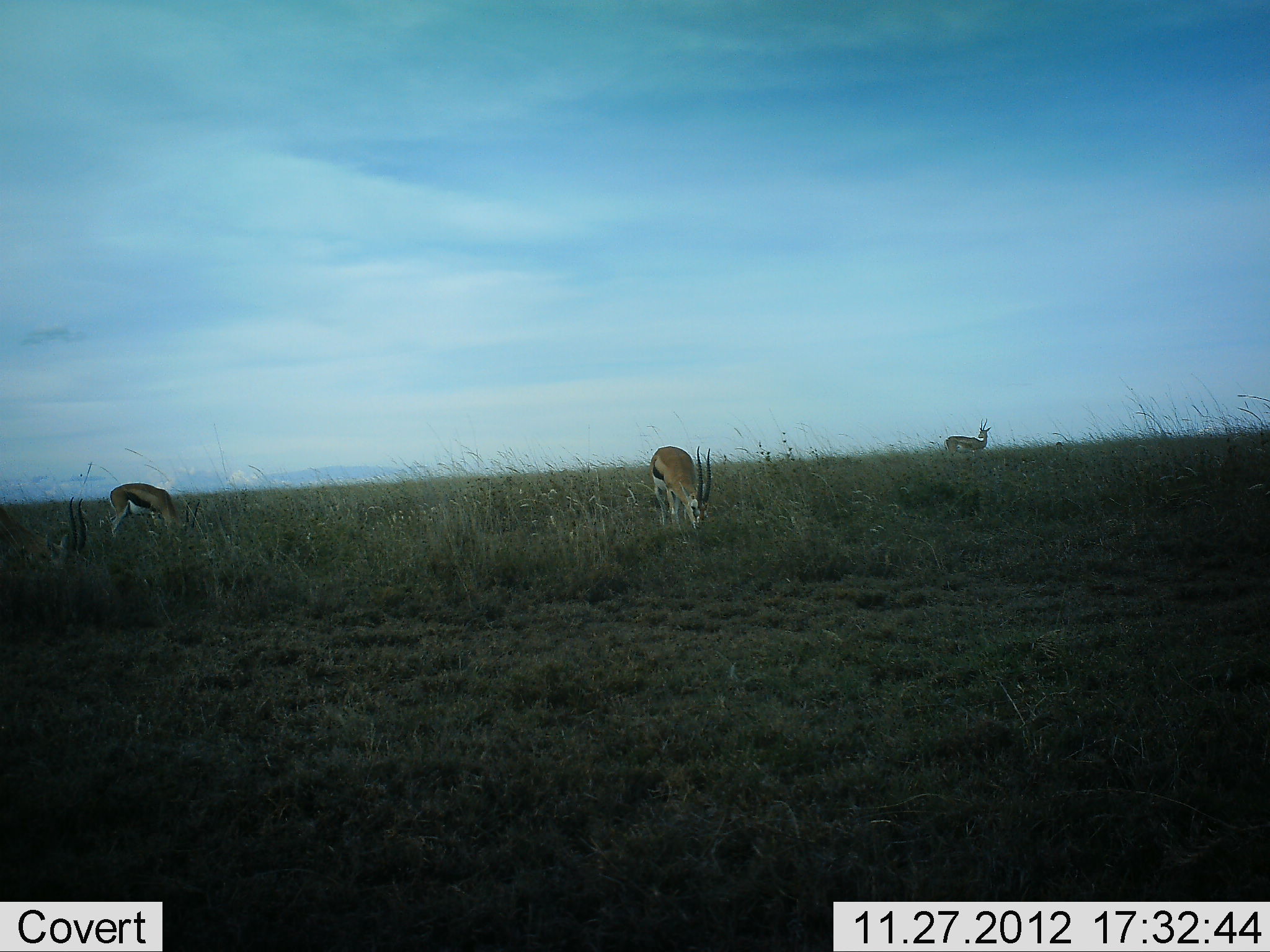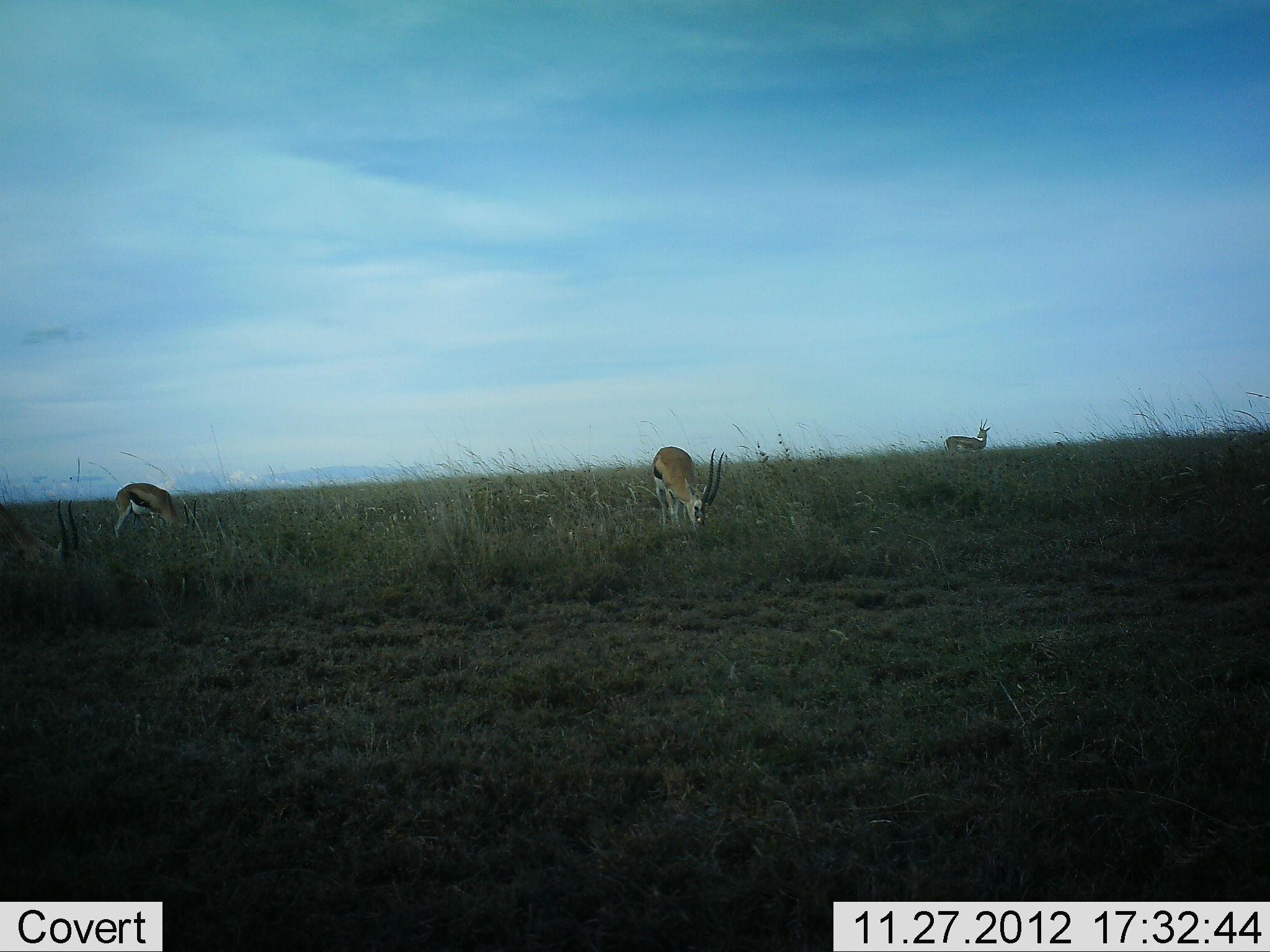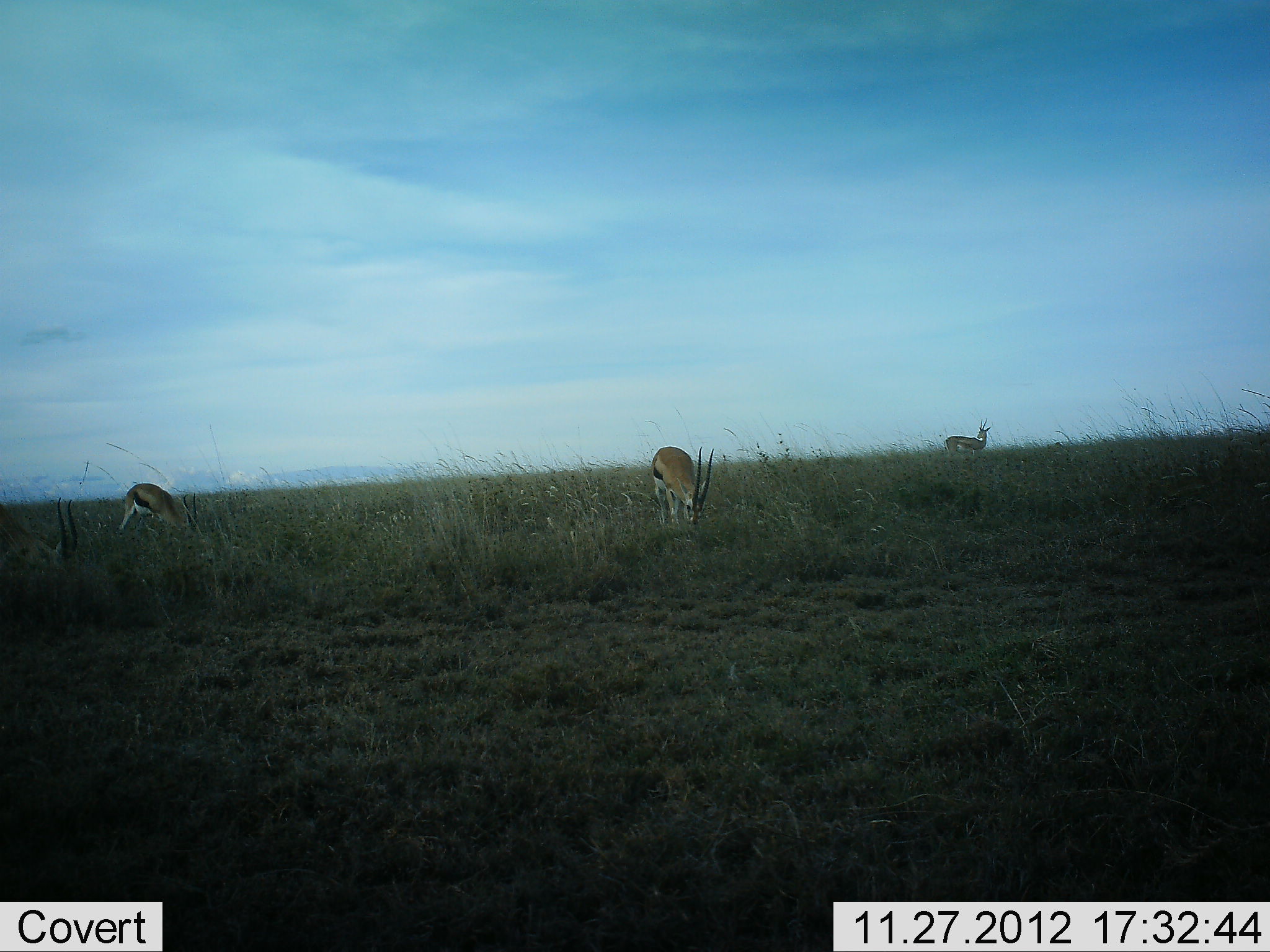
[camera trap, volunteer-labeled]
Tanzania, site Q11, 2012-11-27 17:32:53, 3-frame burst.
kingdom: Animalia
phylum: Chordata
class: Mammalia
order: Artiodactyla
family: Bovidae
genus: Eudorcas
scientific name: Eudorcas thomsonii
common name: thomson's gazelle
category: gazellethomsons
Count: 4.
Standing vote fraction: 80%.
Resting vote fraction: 0%.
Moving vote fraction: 0%.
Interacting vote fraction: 0%.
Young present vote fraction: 0%.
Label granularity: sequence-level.